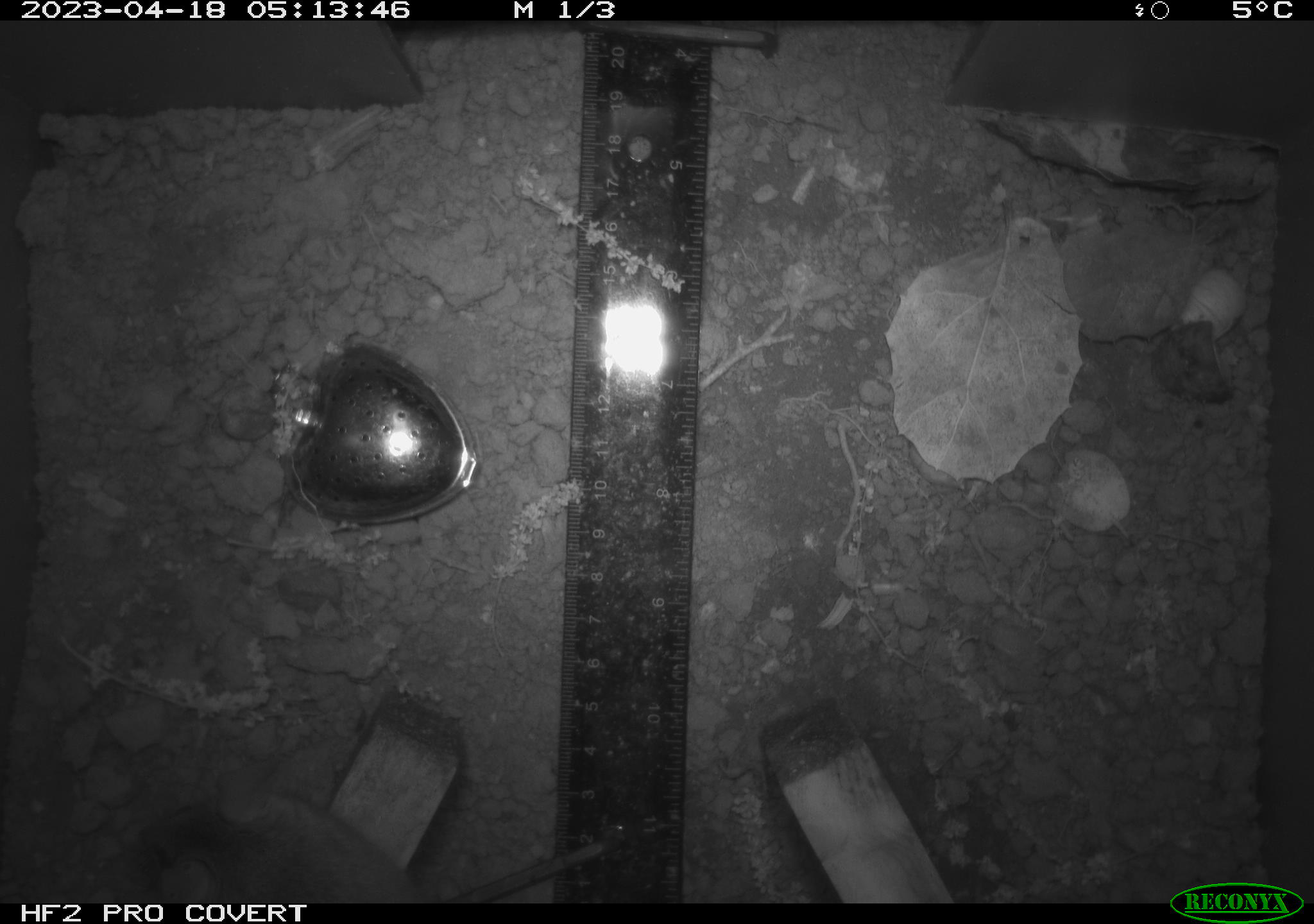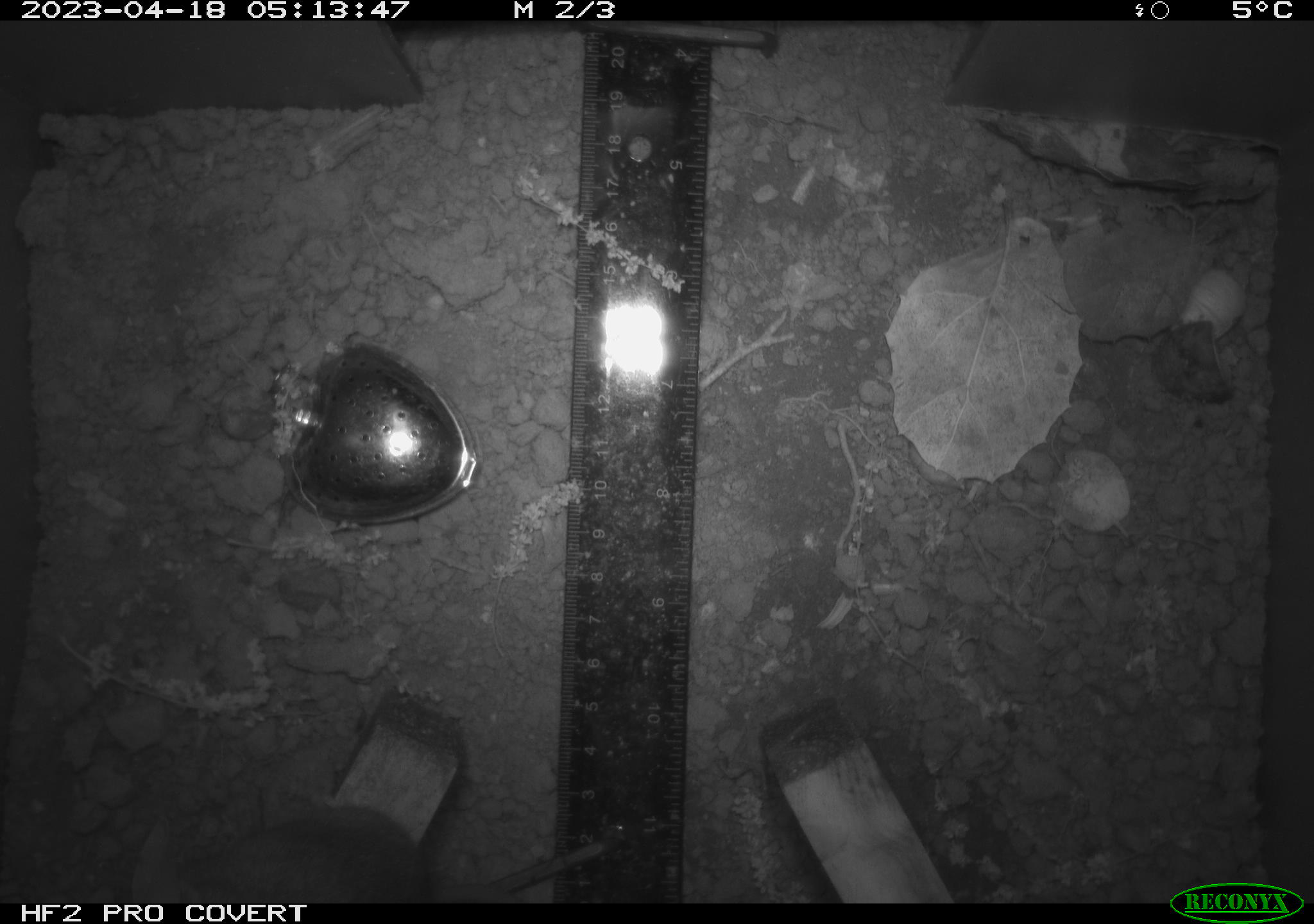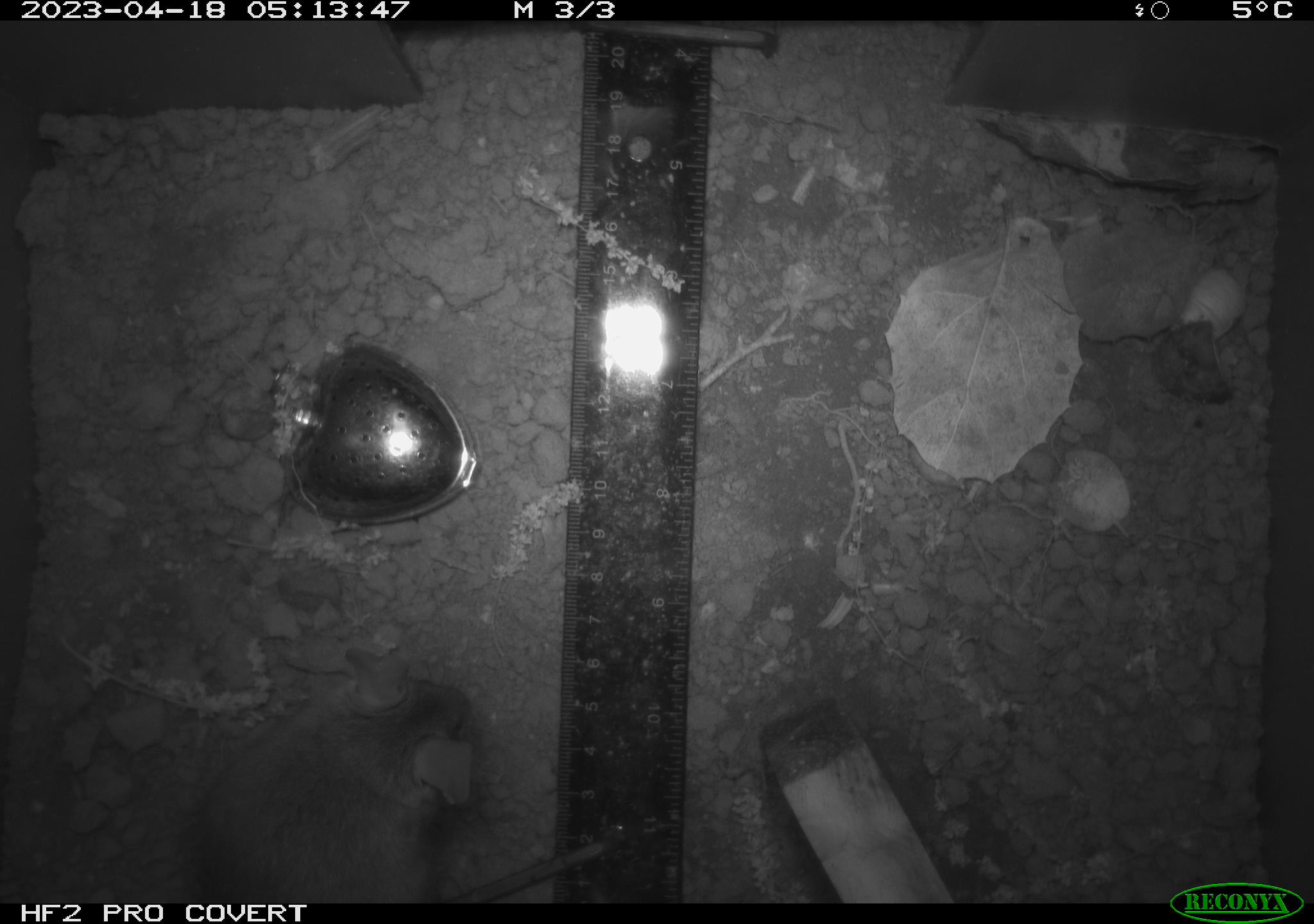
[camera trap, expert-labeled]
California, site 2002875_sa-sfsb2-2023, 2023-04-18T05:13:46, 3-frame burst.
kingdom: Animalia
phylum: Chordata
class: Mammalia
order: Rodentia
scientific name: Rodentia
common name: mouse species